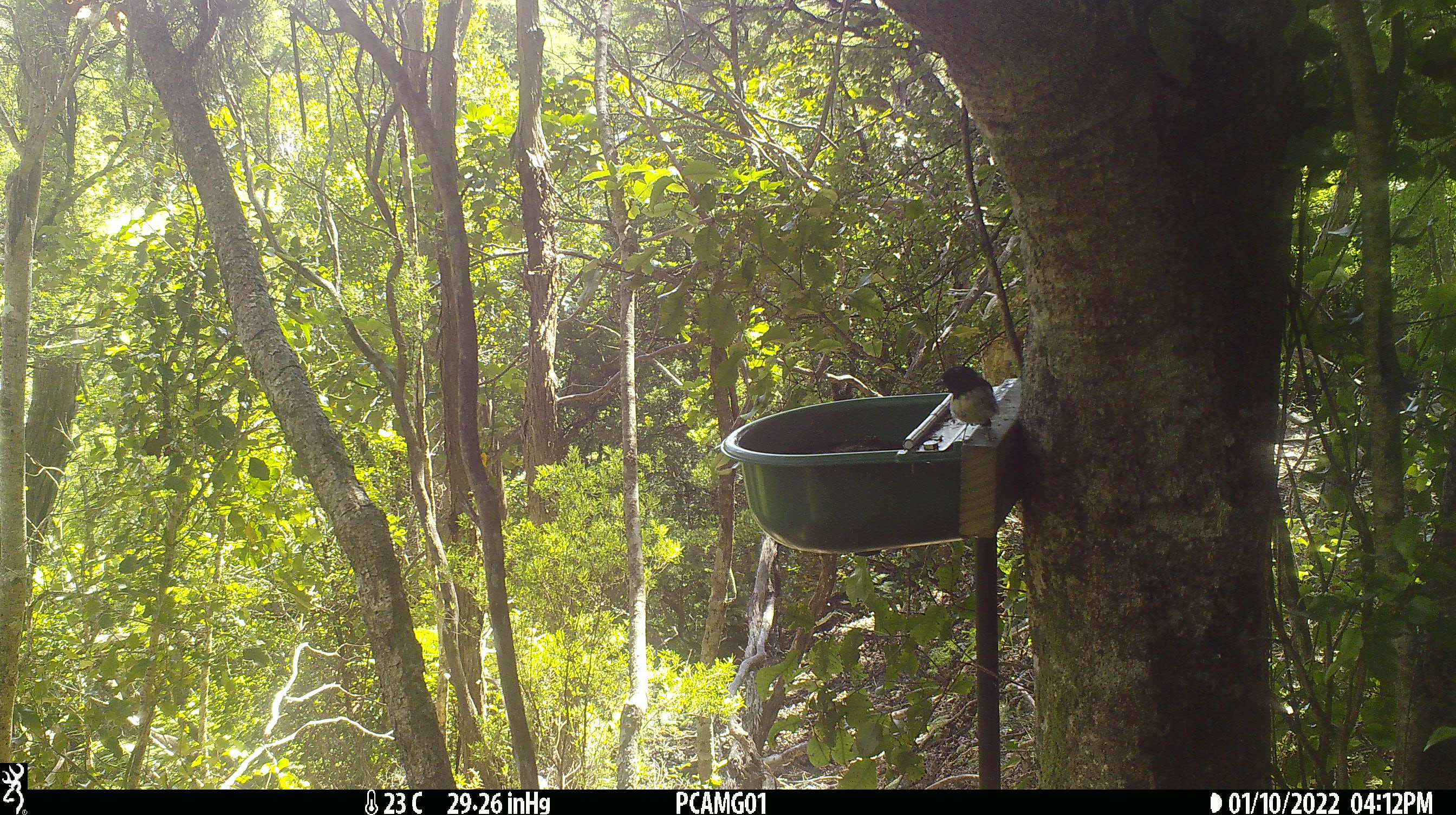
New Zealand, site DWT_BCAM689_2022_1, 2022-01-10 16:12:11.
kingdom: Animalia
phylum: Chordata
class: Aves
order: Passeriformes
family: Petroicidae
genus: Petroica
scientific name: Petroica macrocephala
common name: tomtit